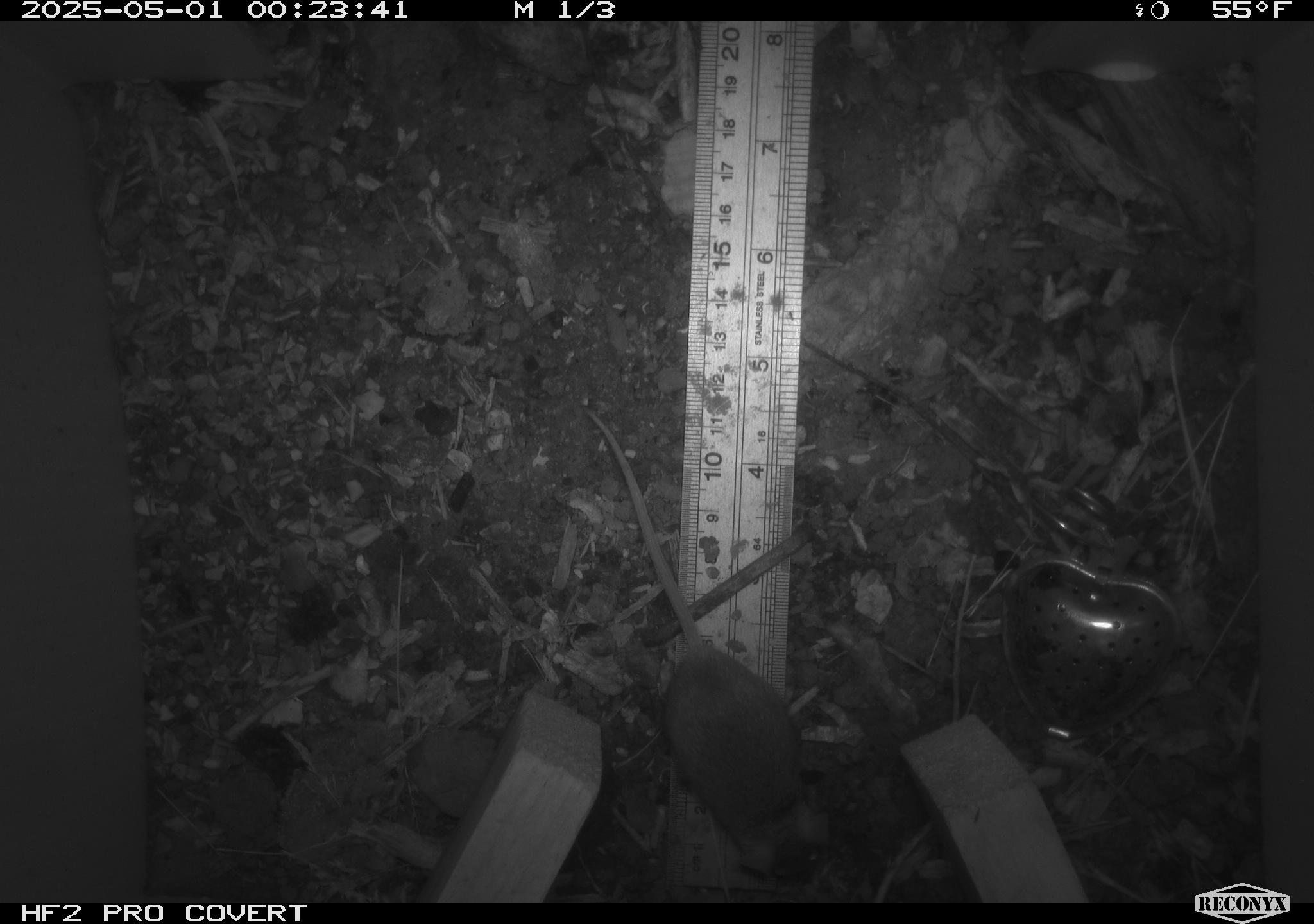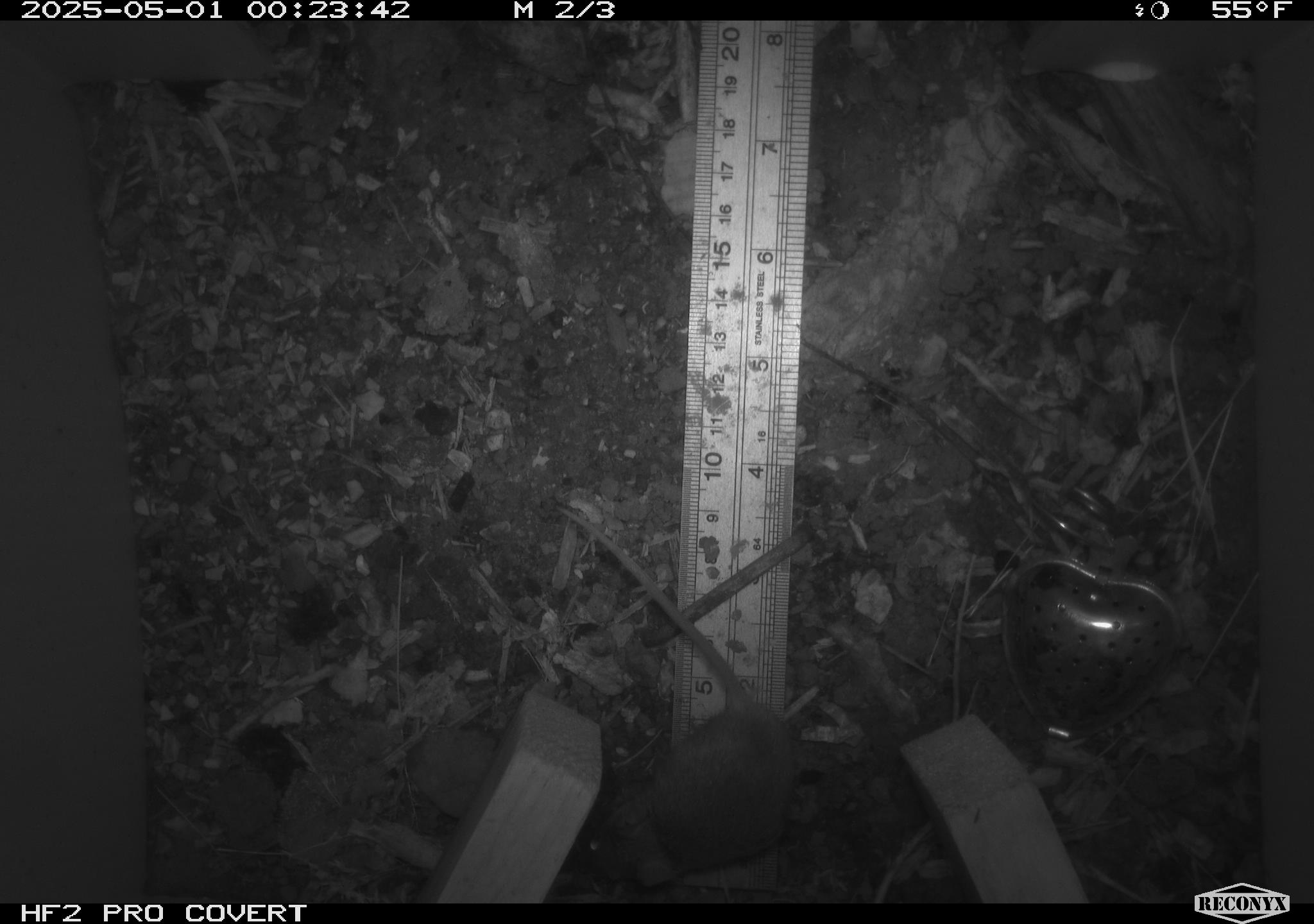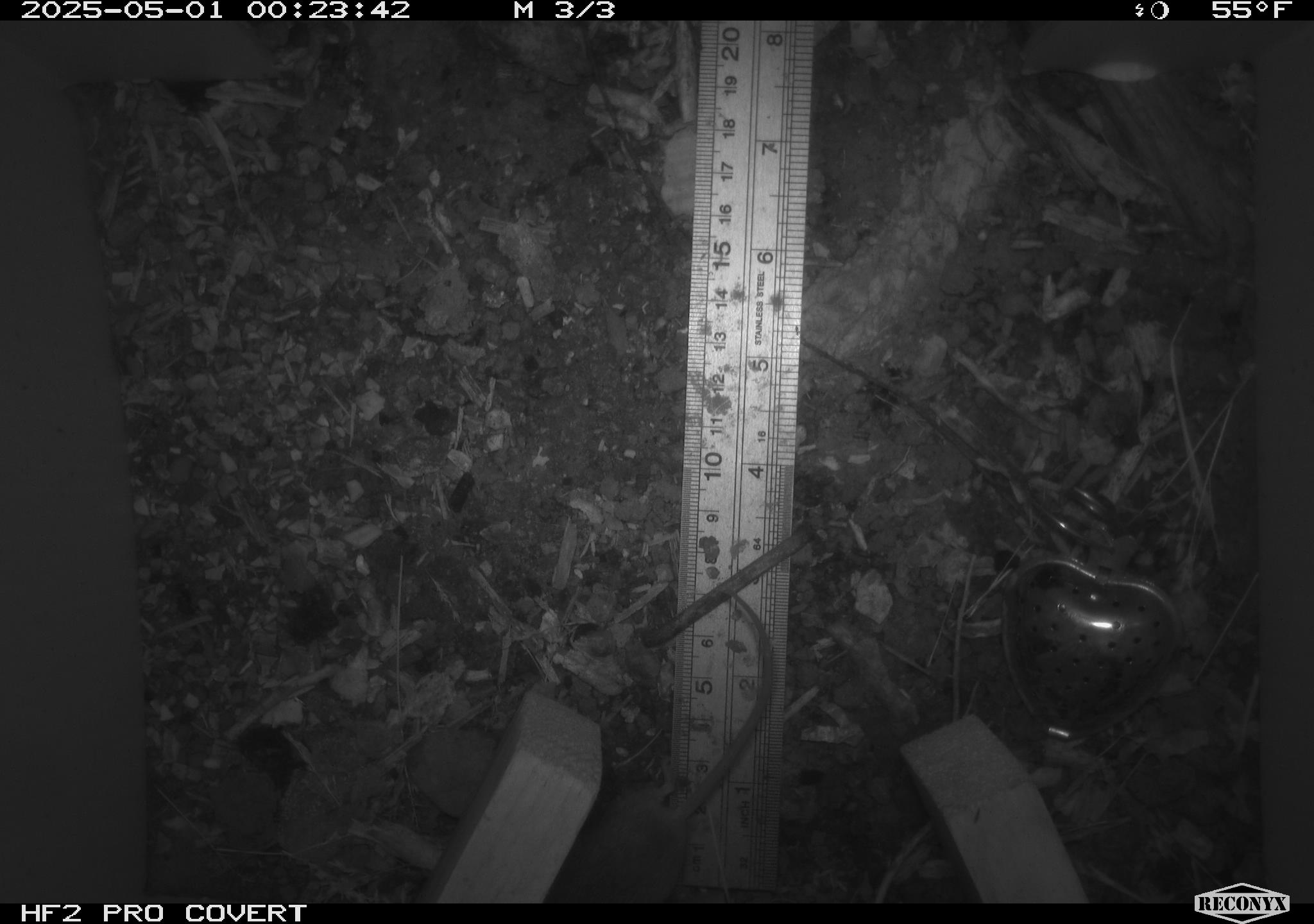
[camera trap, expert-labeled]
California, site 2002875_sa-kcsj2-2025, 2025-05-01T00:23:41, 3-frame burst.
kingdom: Animalia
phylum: Chordata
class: Mammalia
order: Rodentia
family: Muridae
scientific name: Muridae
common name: murids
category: muridae family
Muridae family (murids) (Muridae).